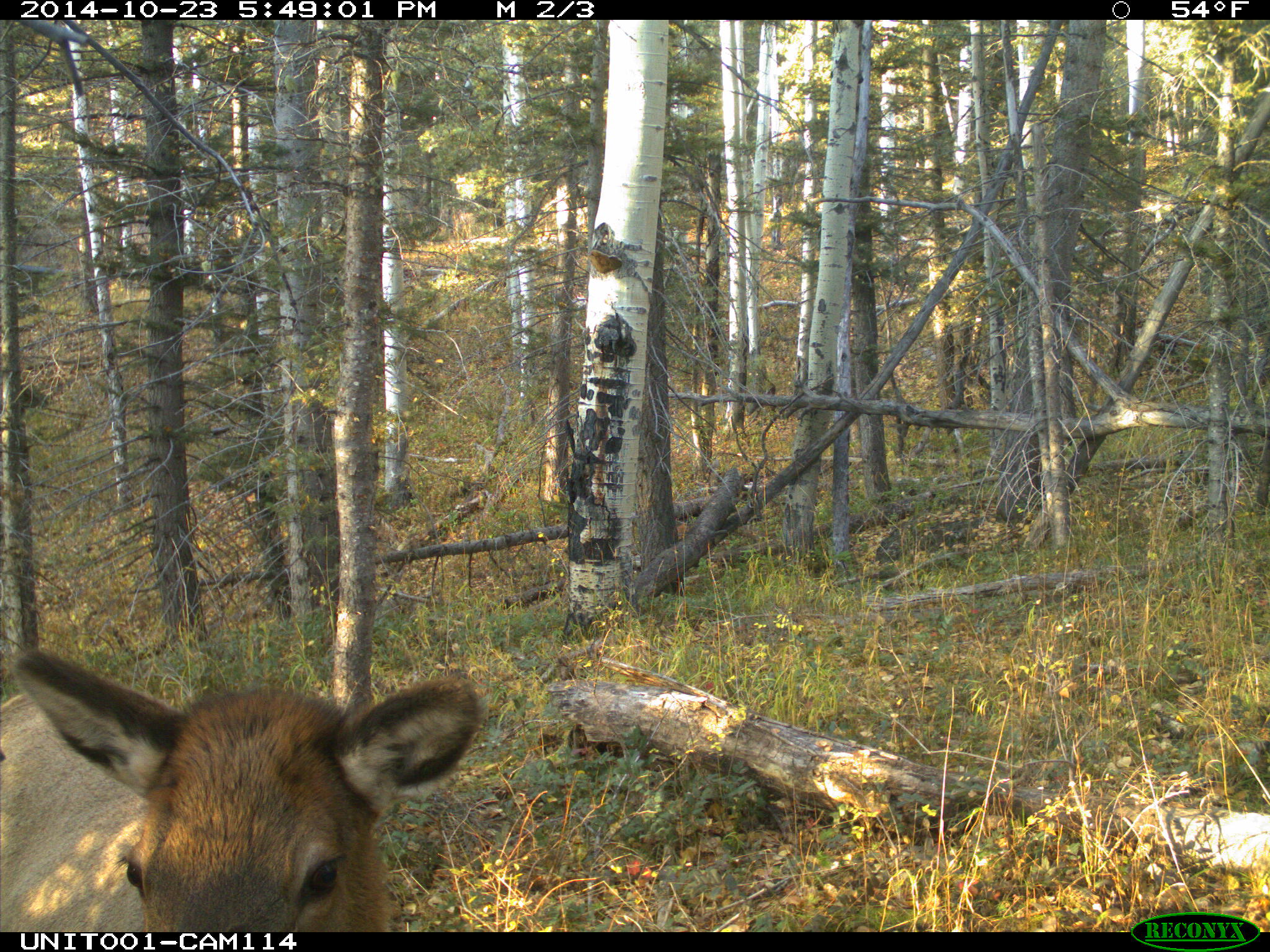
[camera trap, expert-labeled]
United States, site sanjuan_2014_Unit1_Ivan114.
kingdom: Animalia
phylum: Chordata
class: Mammalia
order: Artiodactyla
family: Cervidae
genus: Cervus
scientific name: Cervus elaphus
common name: red deer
Cervus elaphus (red deer).